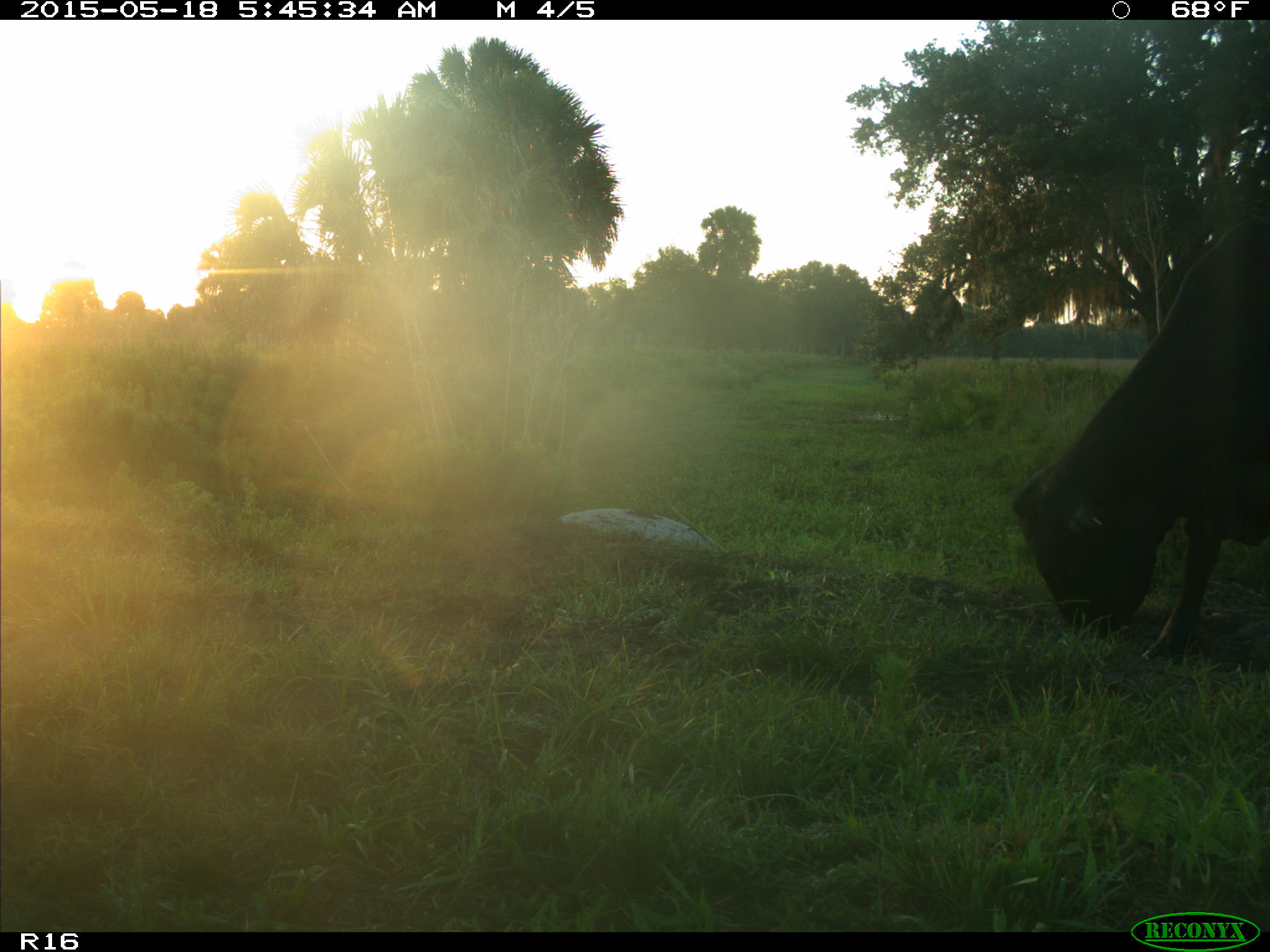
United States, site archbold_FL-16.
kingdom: Animalia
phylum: Chordata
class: Mammalia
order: Artiodactyla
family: Bovidae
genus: Bos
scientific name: Bos taurus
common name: domestic cow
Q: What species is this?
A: Bos taurus (domestic cow).